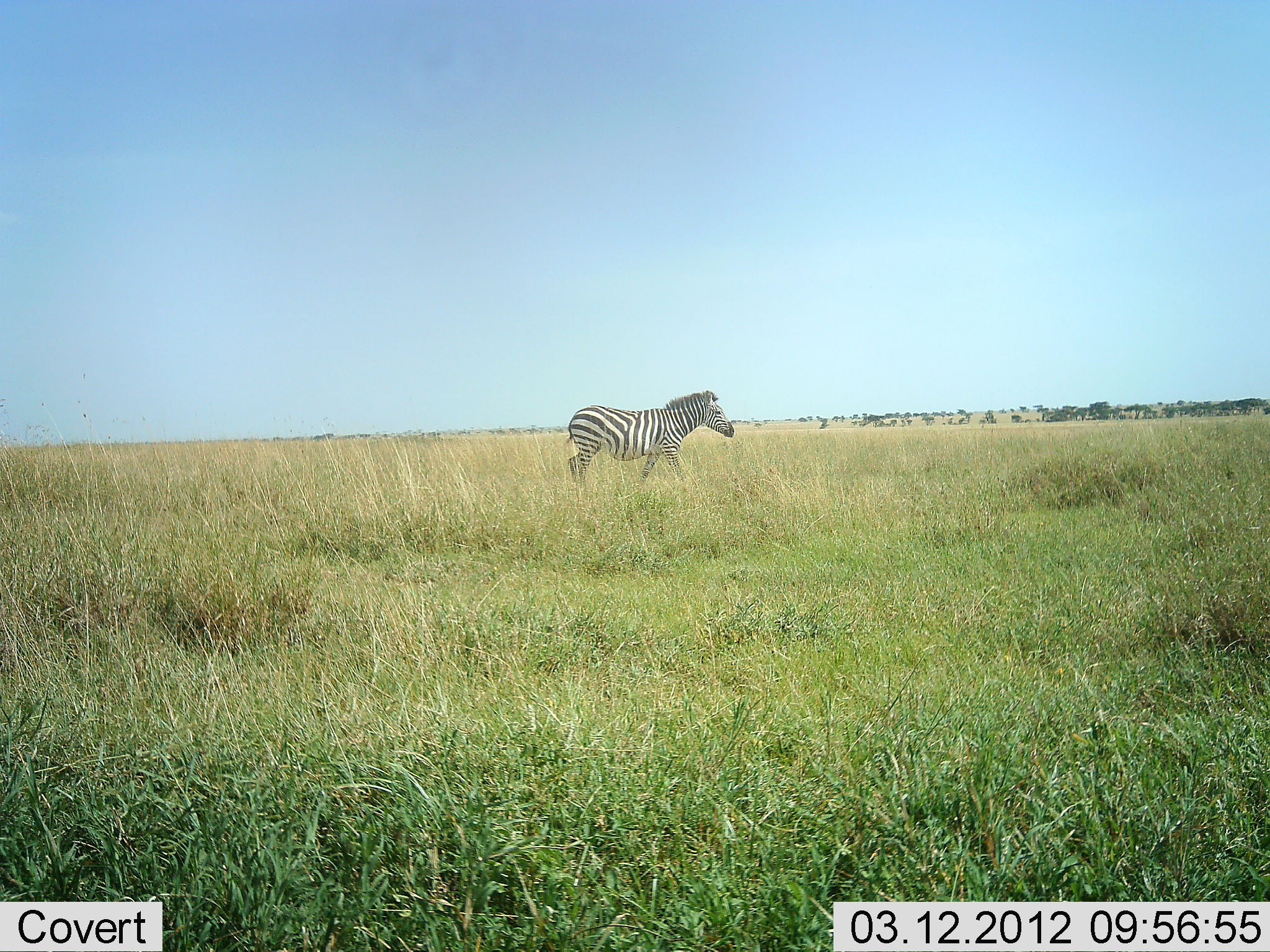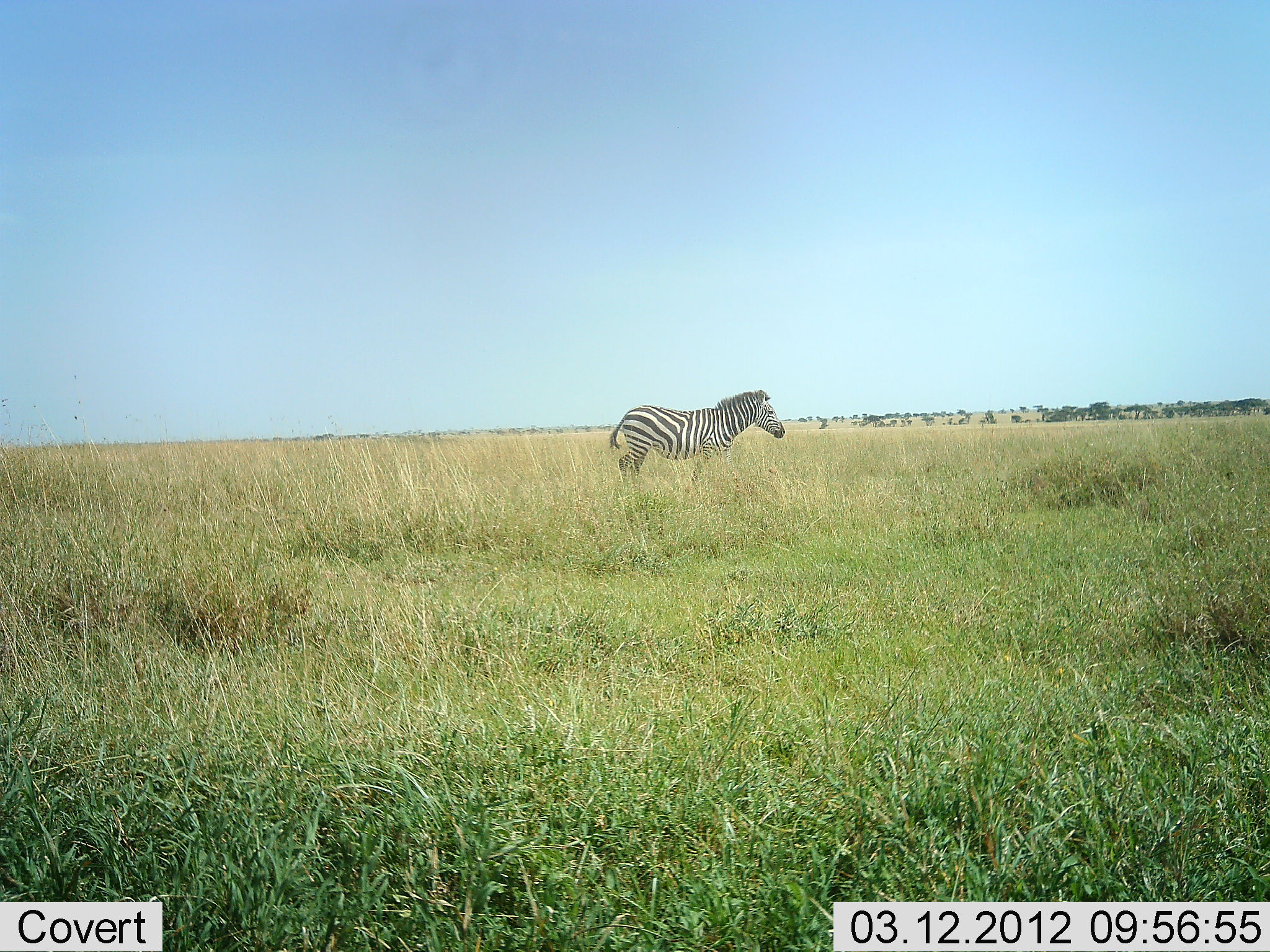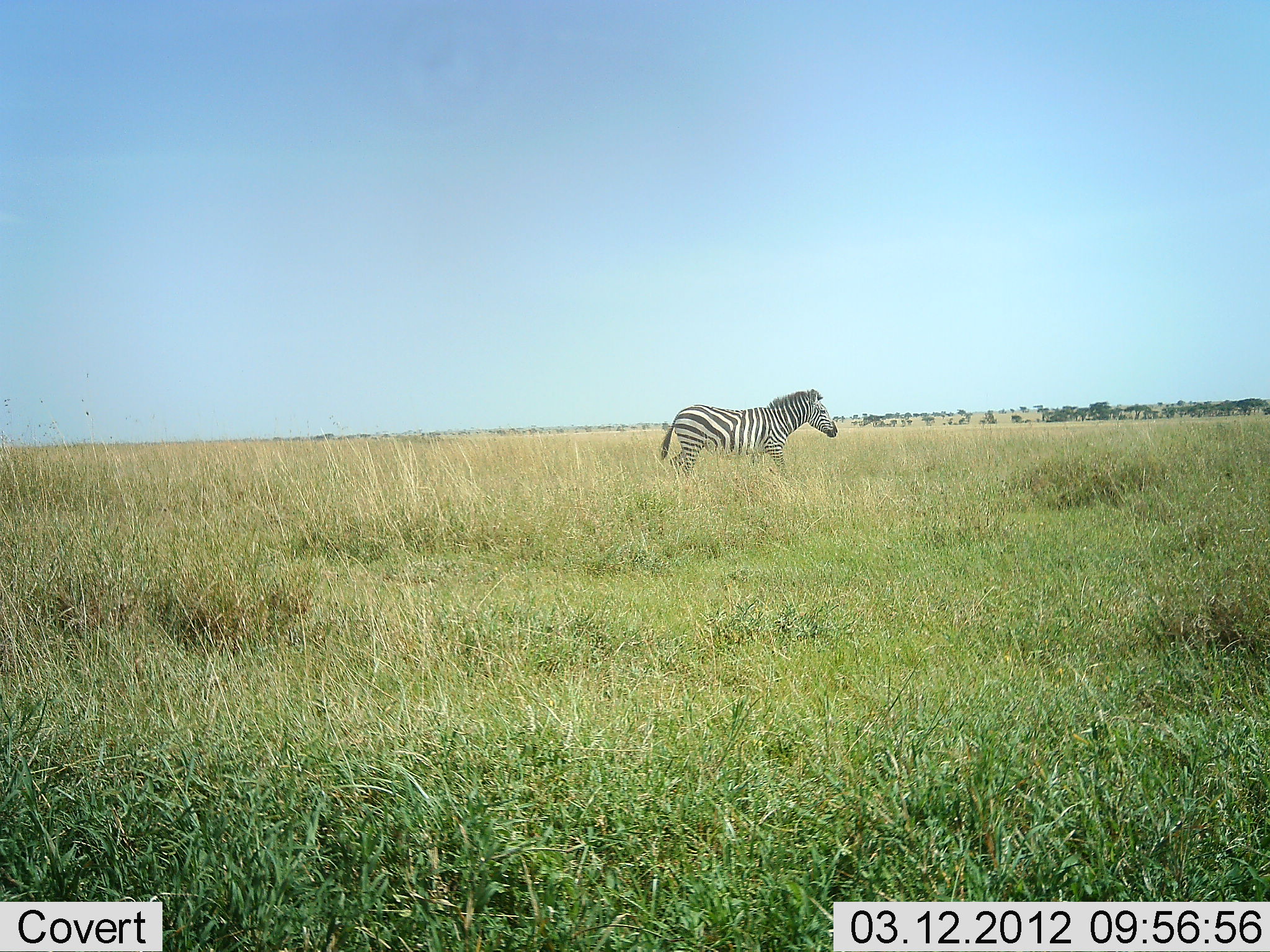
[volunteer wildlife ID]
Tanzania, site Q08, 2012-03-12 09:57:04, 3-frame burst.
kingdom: Animalia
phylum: Chordata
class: Mammalia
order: Perissodactyla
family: Equidae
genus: Equus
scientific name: Equus quagga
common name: plains zebra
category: zebra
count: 1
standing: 14%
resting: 0%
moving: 86%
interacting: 0%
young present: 0%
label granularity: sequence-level